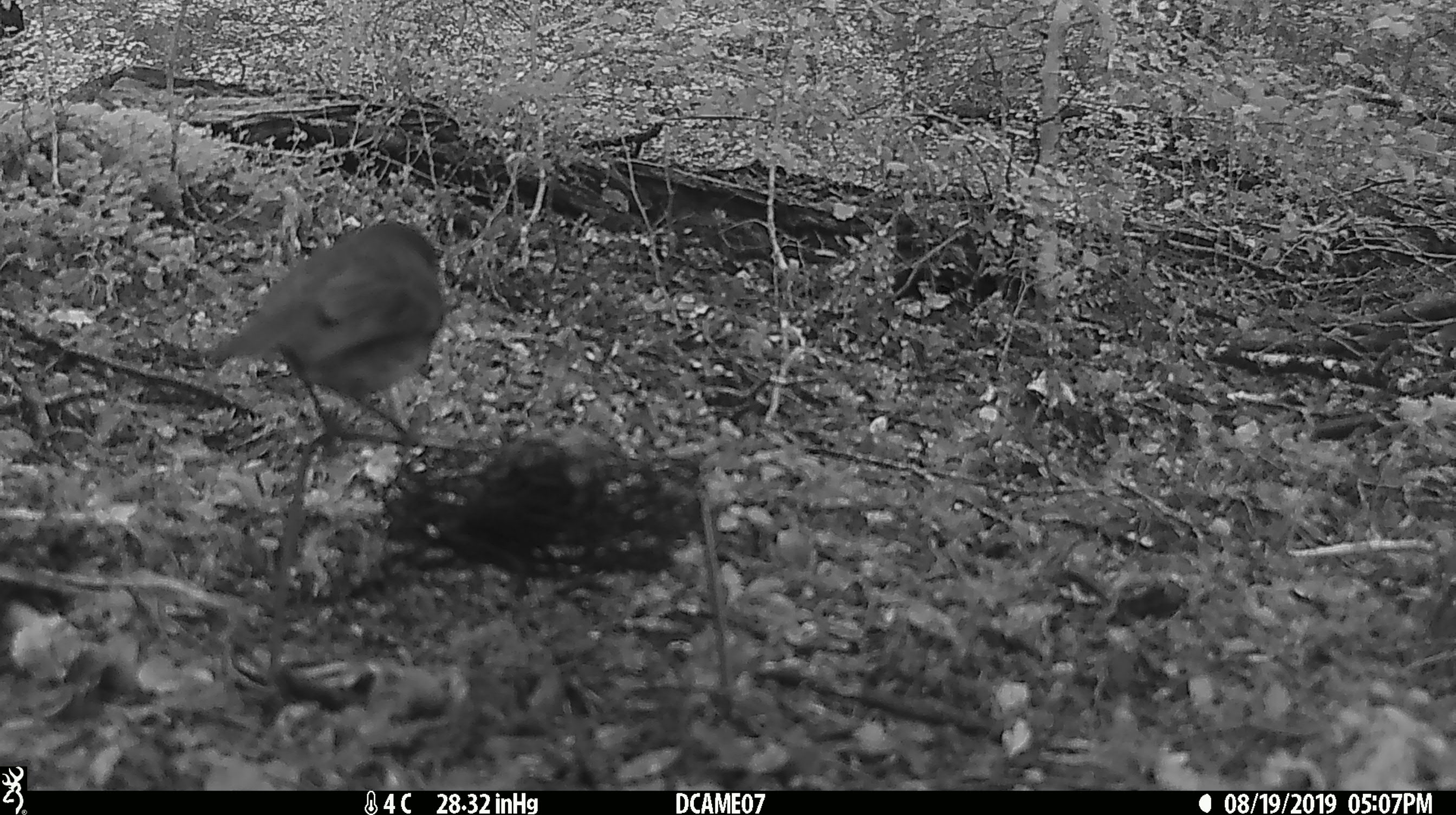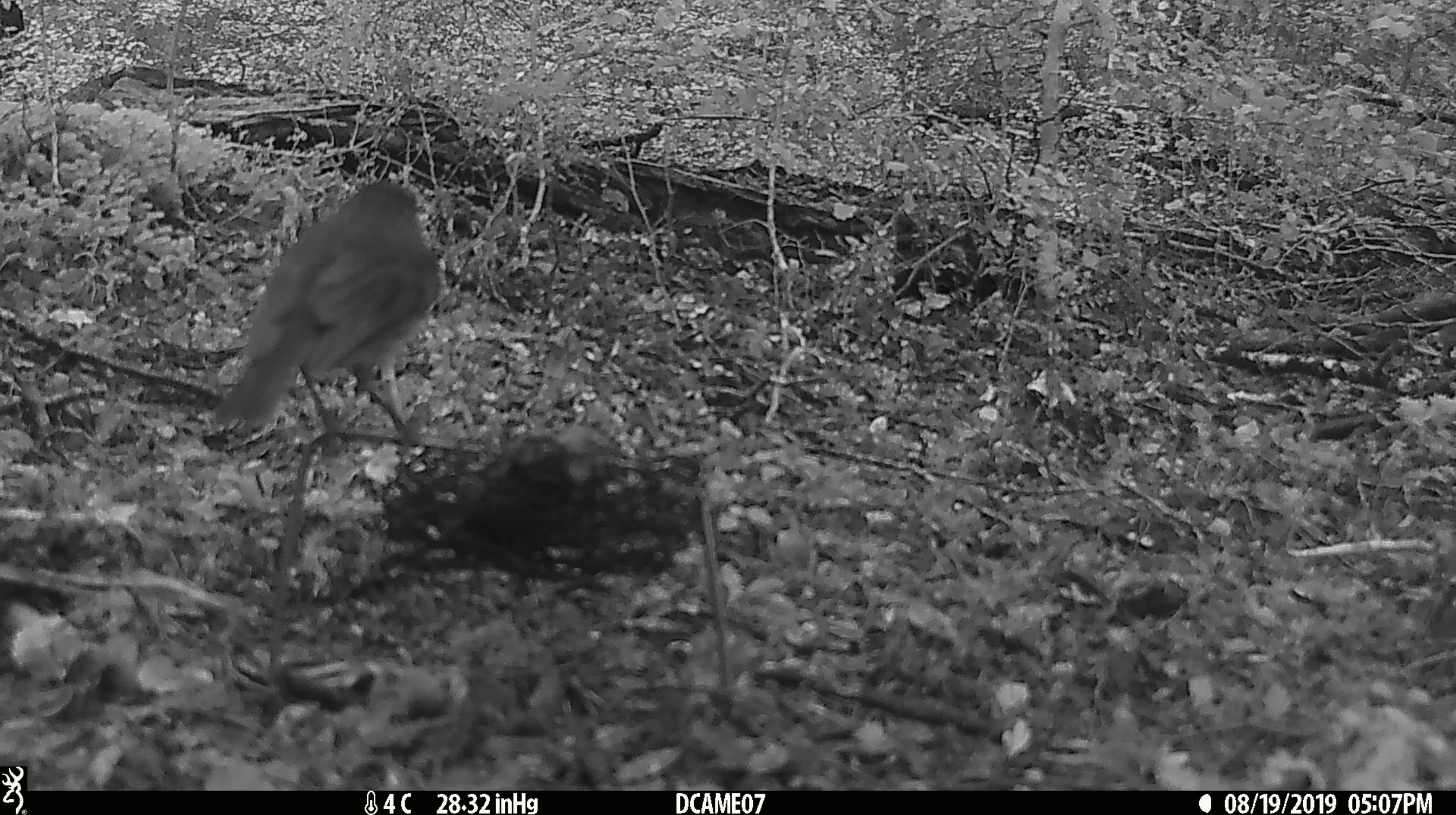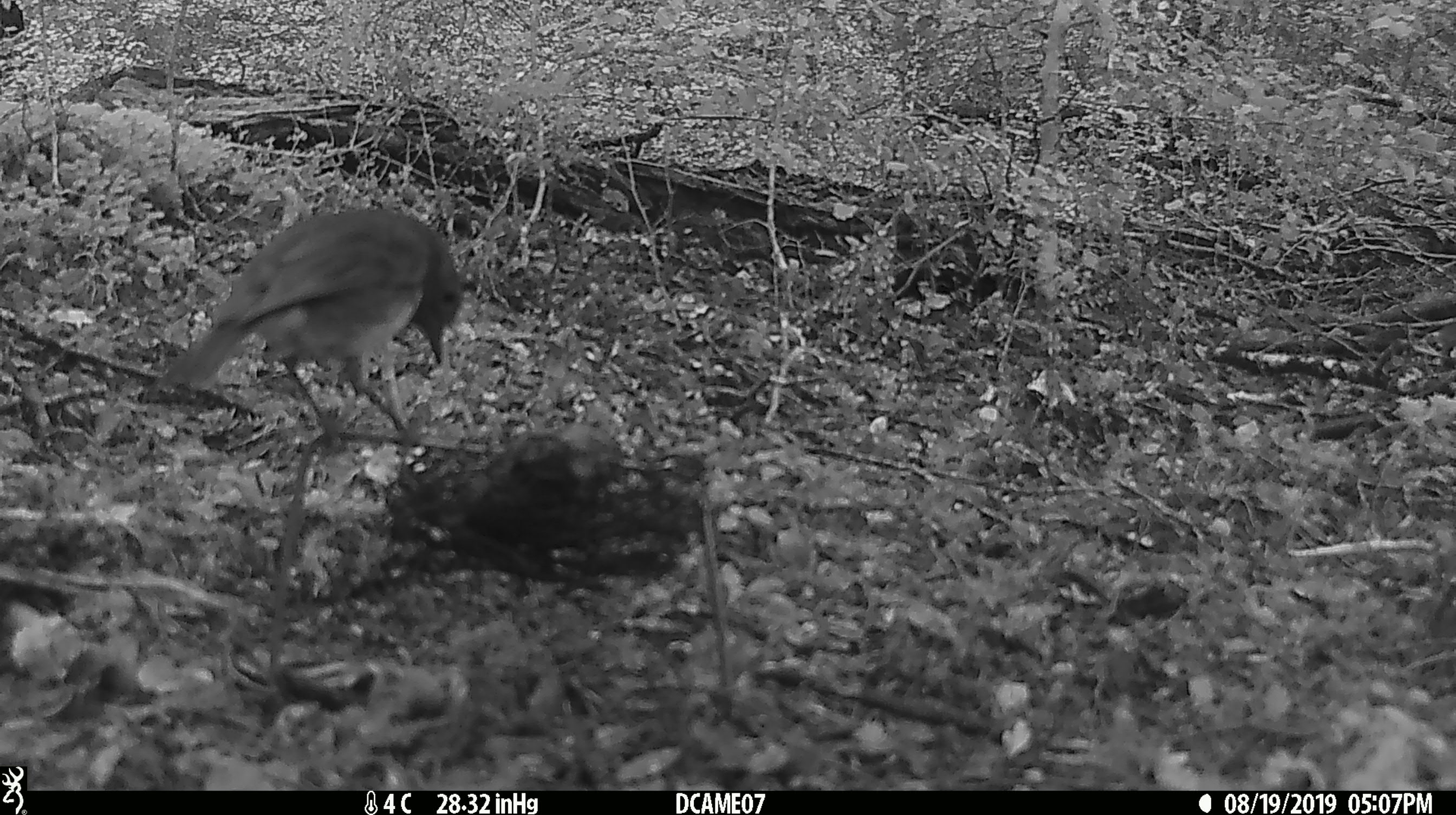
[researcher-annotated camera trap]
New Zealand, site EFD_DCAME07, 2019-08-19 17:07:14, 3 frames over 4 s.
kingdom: Animalia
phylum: Chordata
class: Aves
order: Passeriformes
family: Petroicidae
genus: Petroica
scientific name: Petroica australis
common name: new zealand robin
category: robin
Robin (new zealand robin) (Petroica australis).